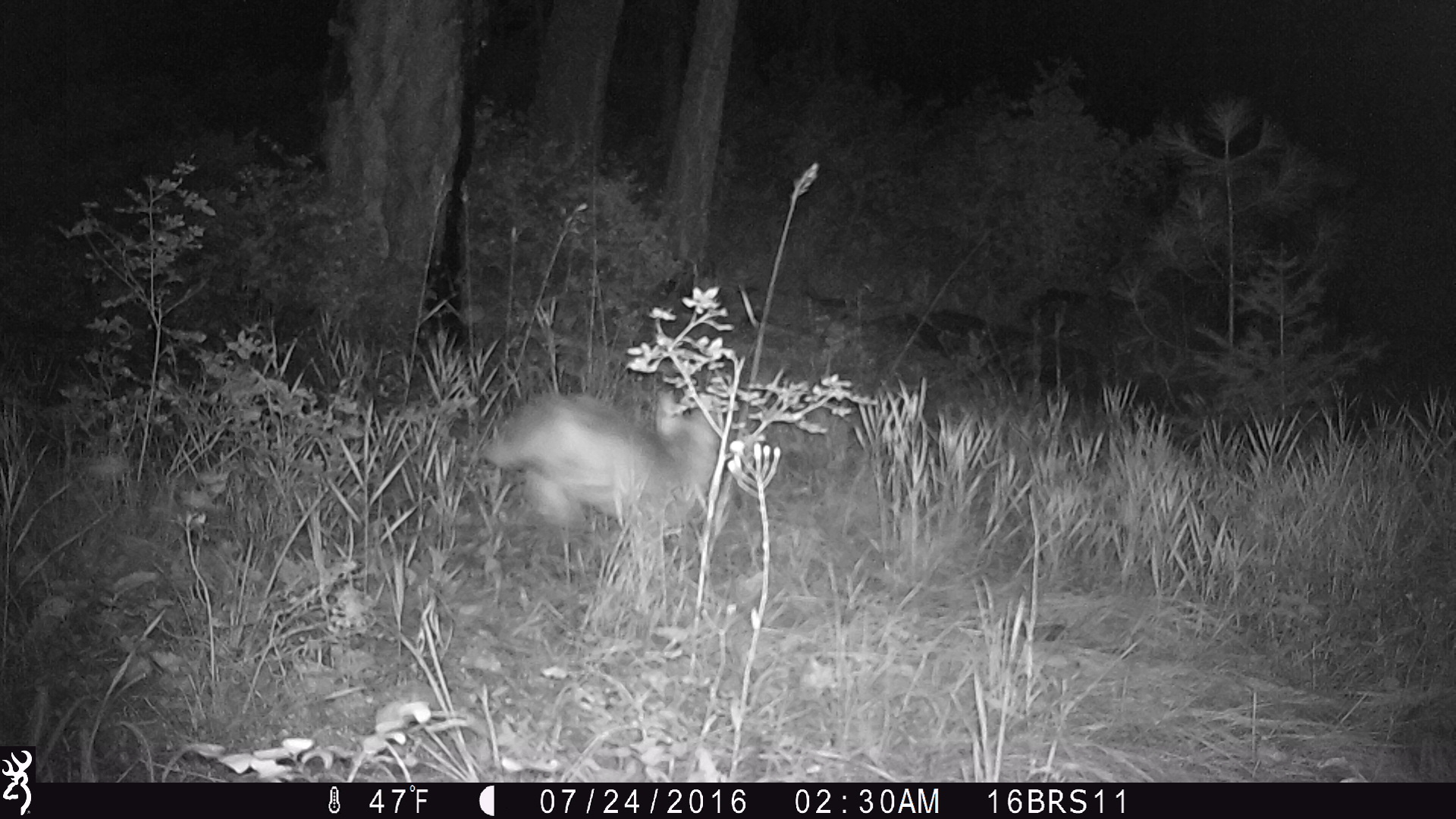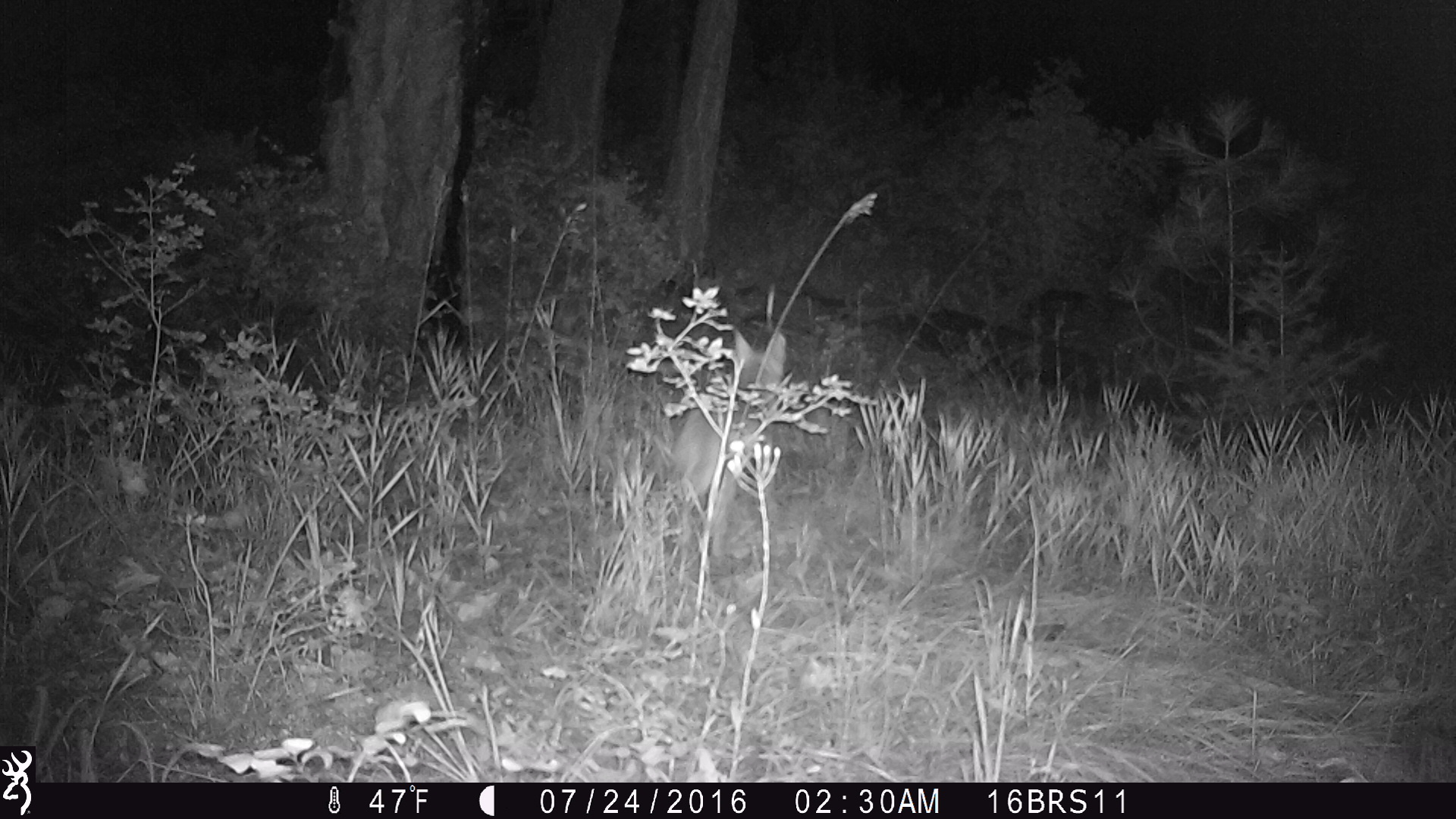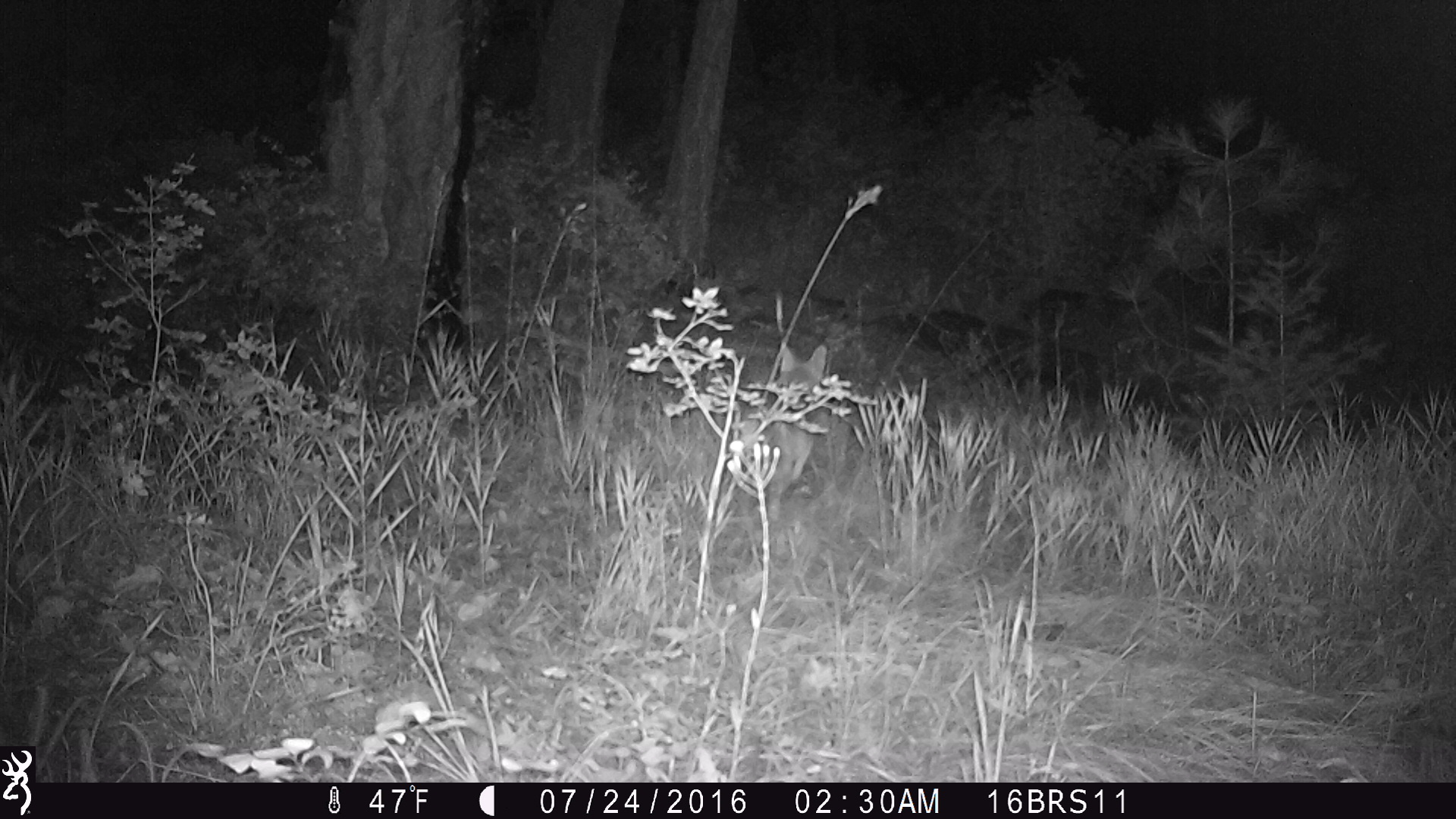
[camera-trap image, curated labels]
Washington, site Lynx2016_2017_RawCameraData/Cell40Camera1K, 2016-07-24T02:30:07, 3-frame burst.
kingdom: Animalia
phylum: Chordata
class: Mammalia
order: Carnivora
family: Canidae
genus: Canis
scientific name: Canis latrans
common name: coyote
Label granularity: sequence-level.